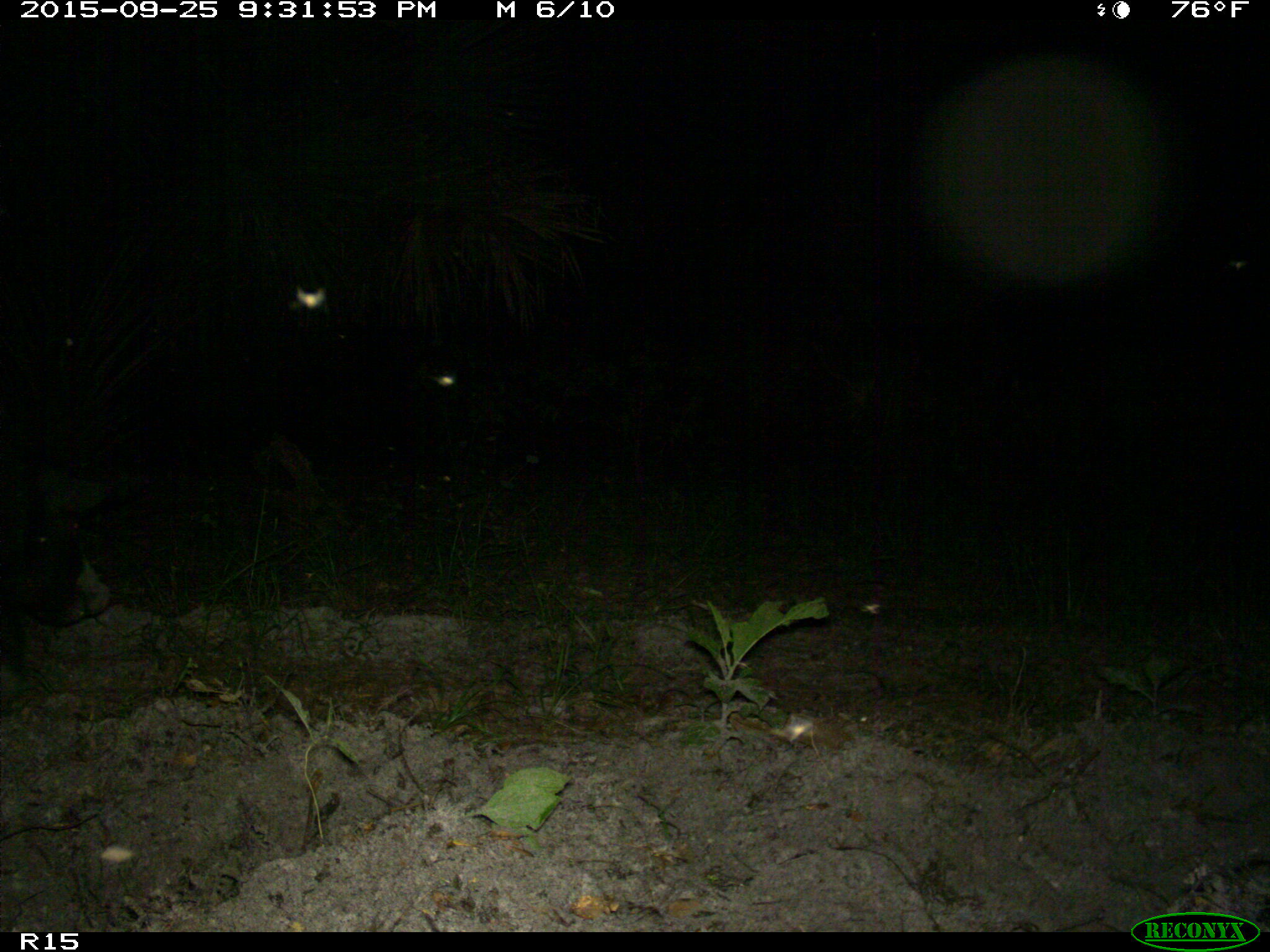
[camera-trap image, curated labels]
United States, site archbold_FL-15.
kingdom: Animalia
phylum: Chordata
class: Mammalia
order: Artiodactyla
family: Suidae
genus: Sus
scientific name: Sus scrofa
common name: wild boar